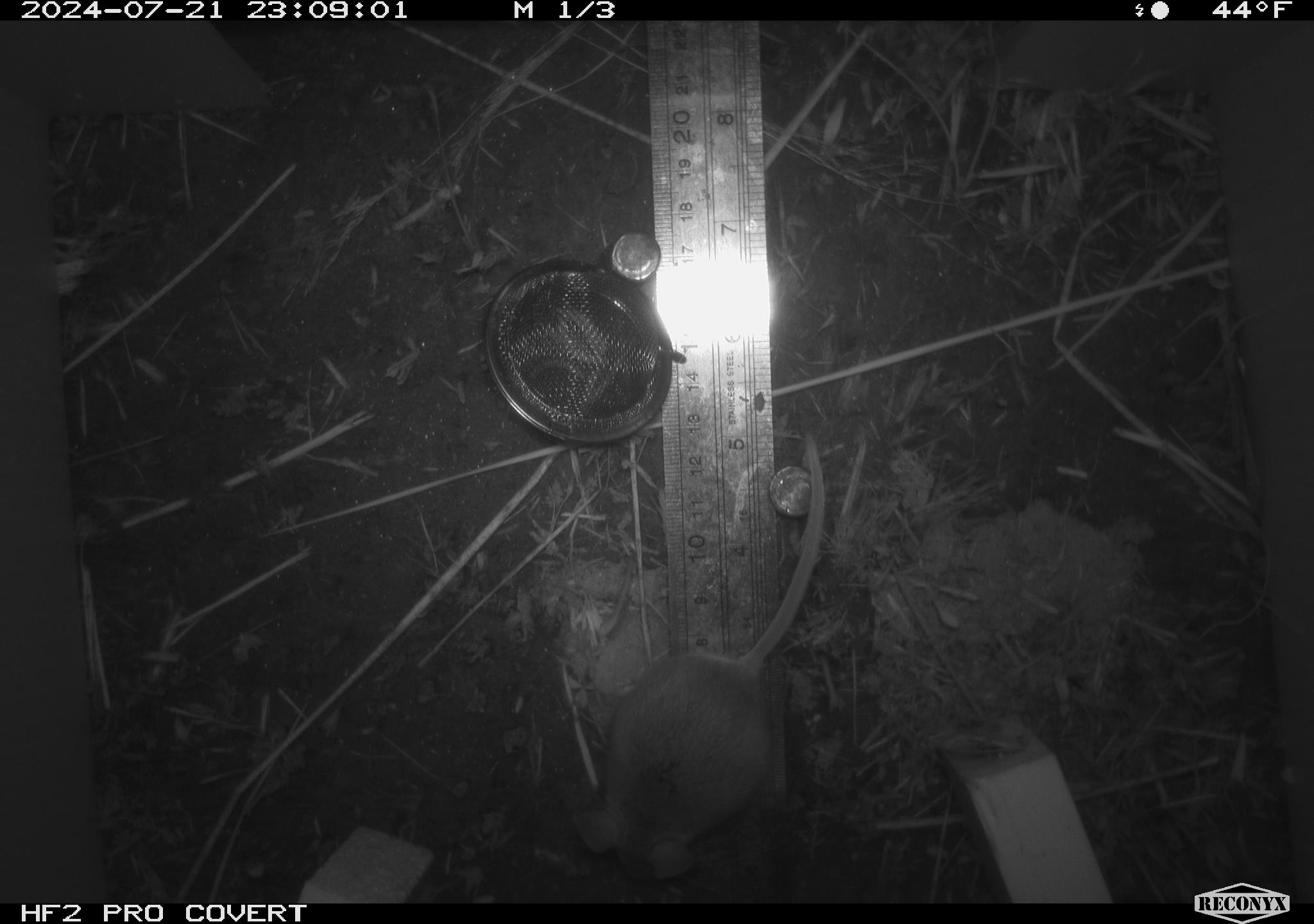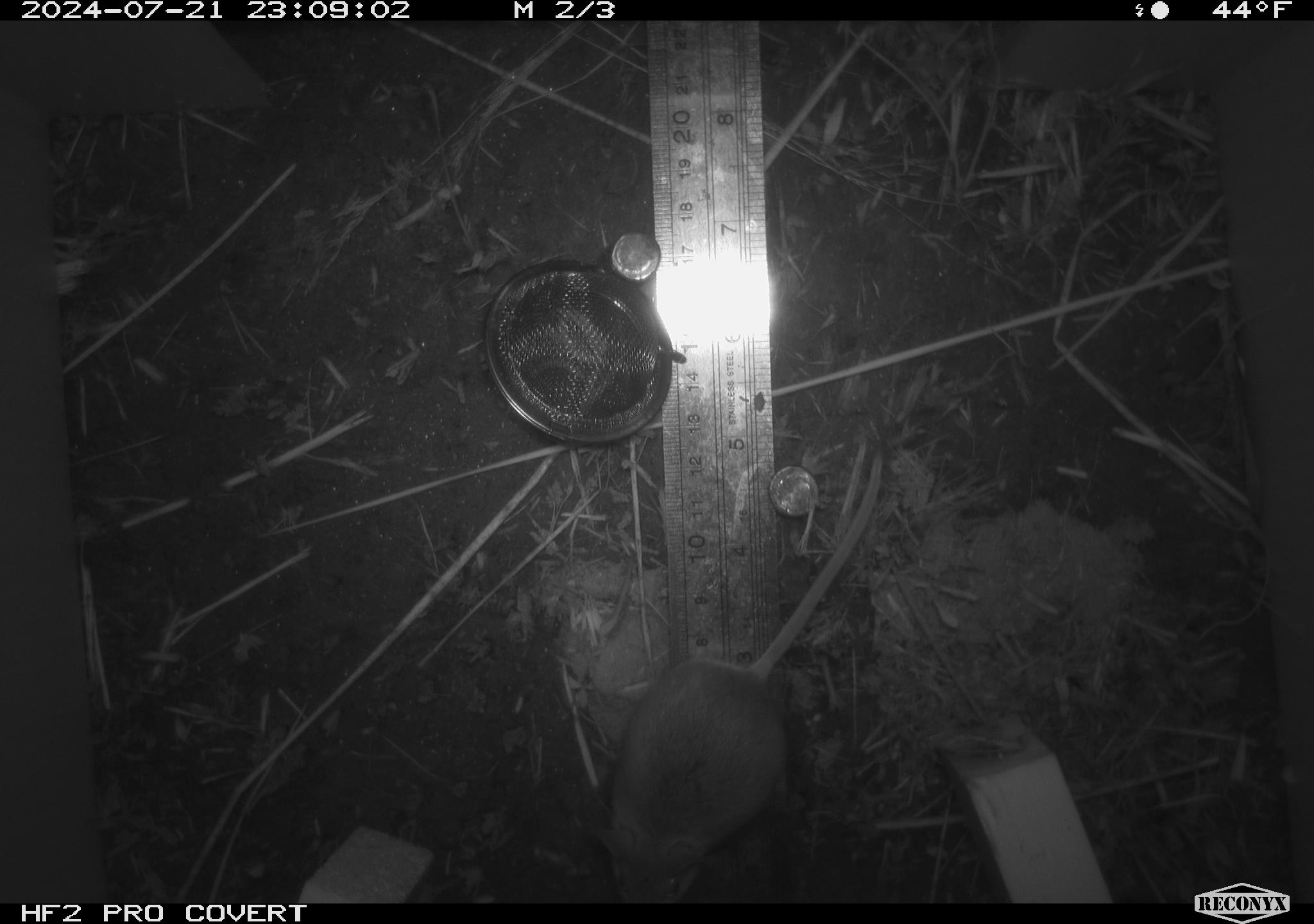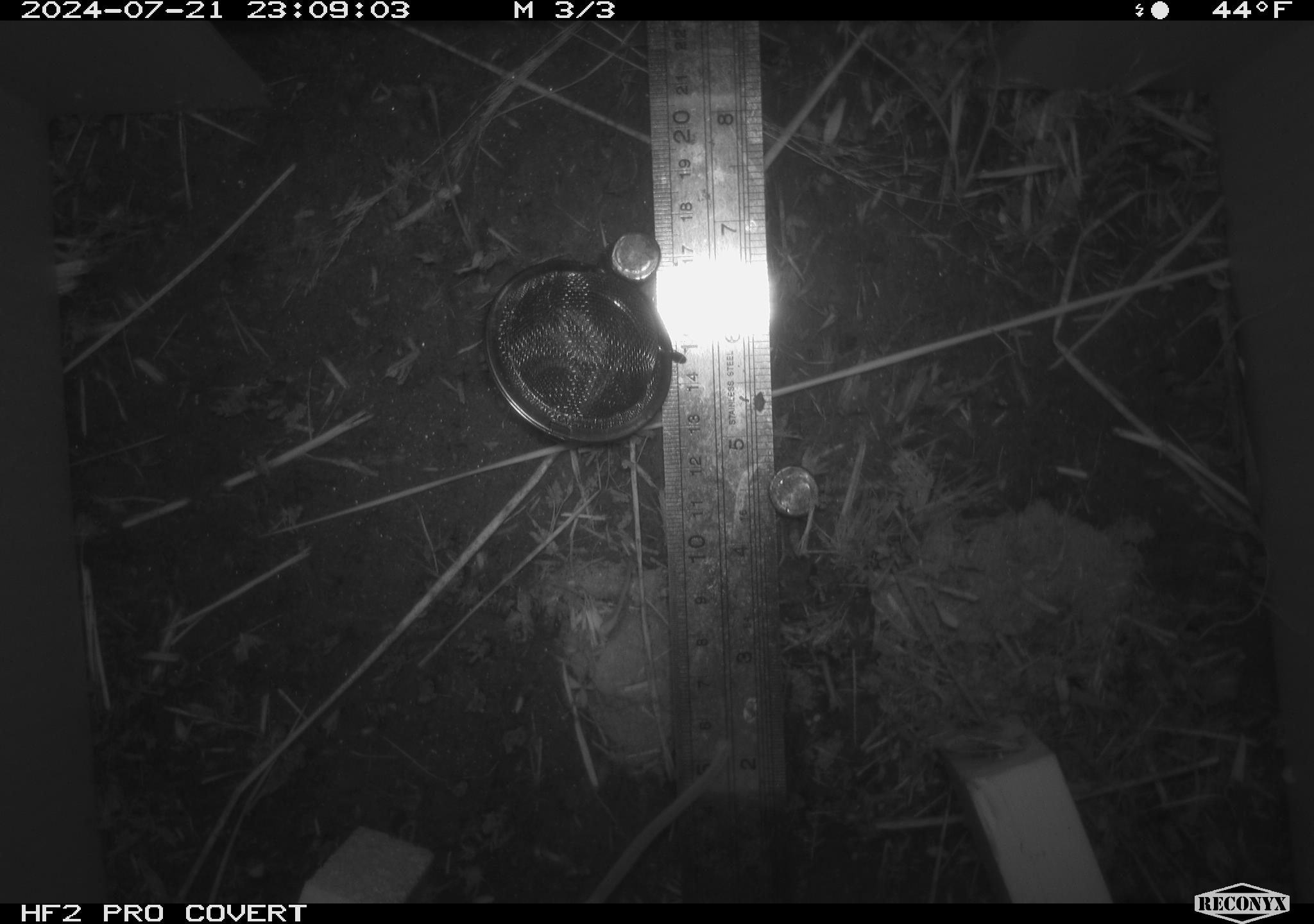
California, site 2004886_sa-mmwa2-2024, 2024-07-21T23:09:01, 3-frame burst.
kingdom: Animalia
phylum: Chordata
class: Mammalia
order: Rodentia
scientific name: Rodentia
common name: mouse species